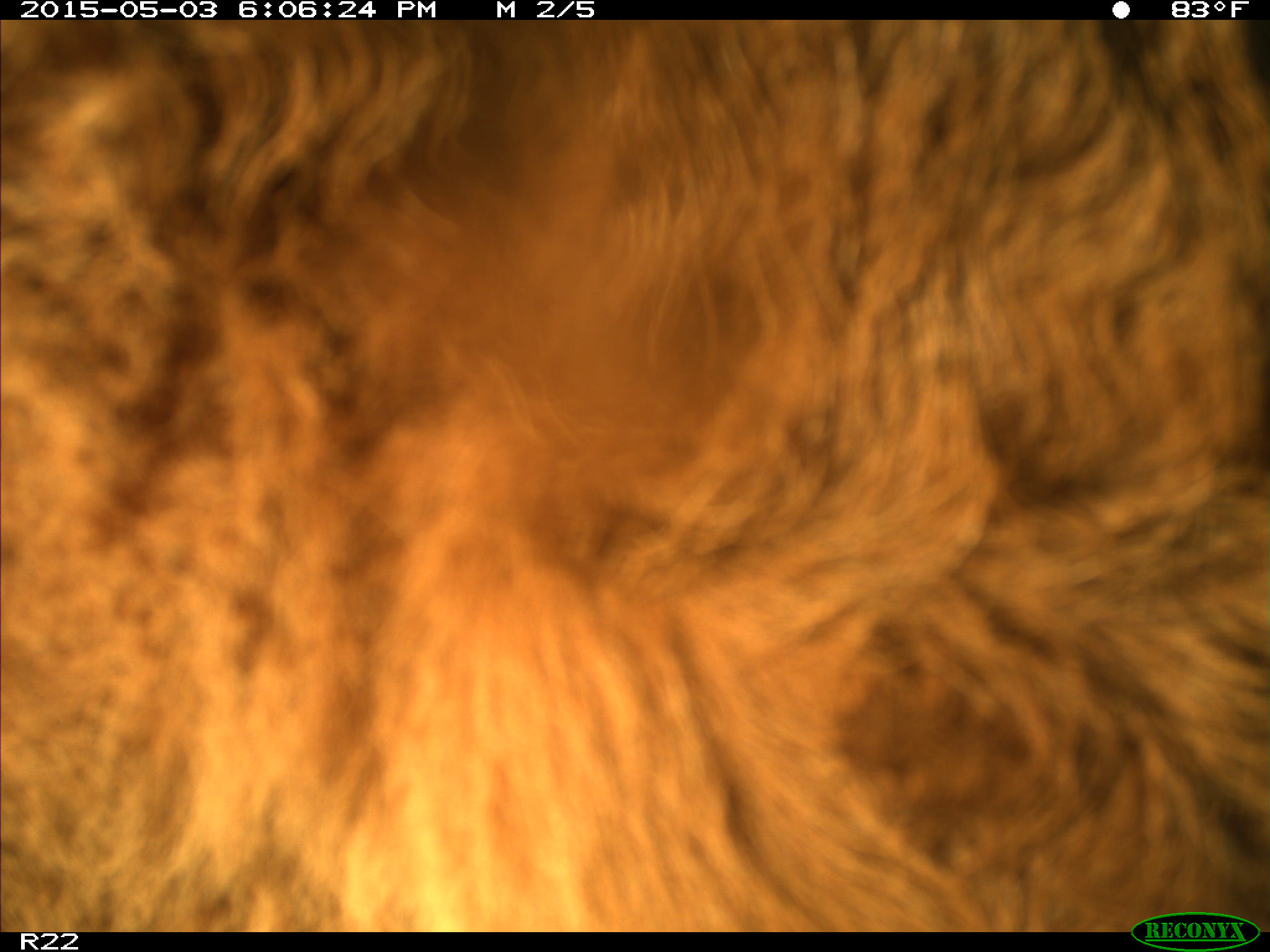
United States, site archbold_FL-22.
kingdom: Animalia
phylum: Chordata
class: Mammalia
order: Artiodactyla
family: Bovidae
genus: Bos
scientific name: Bos taurus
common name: domestic cow